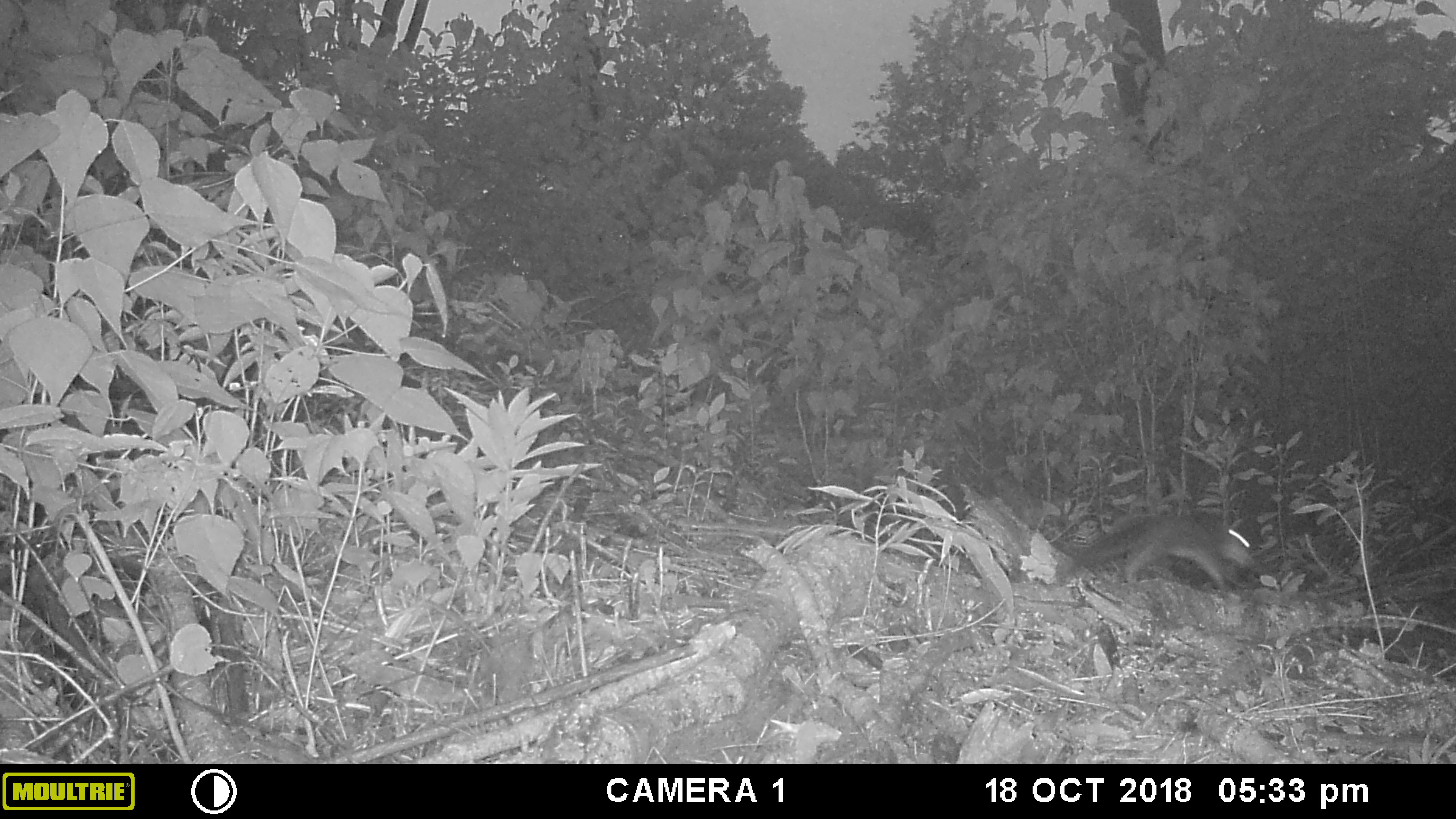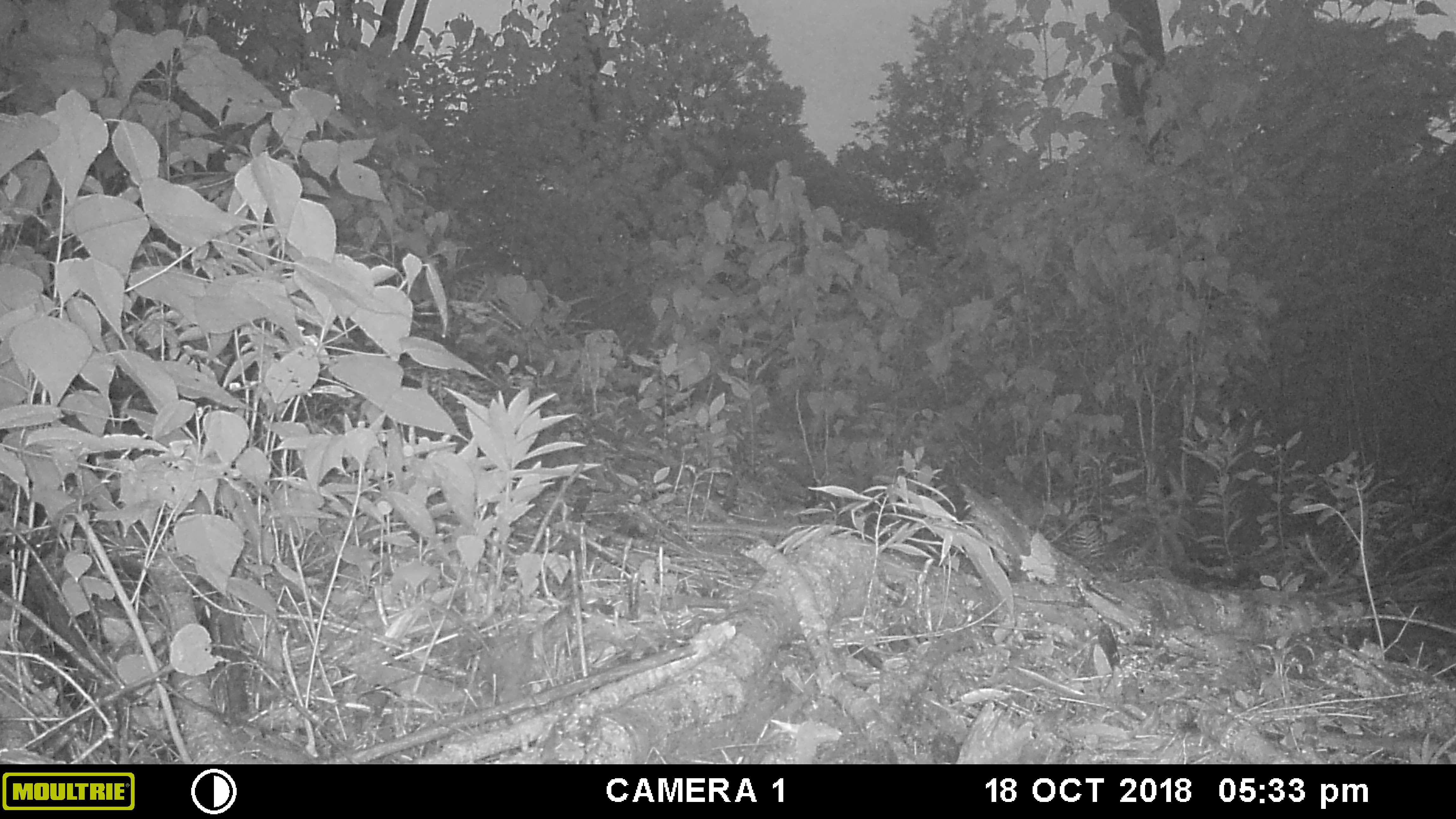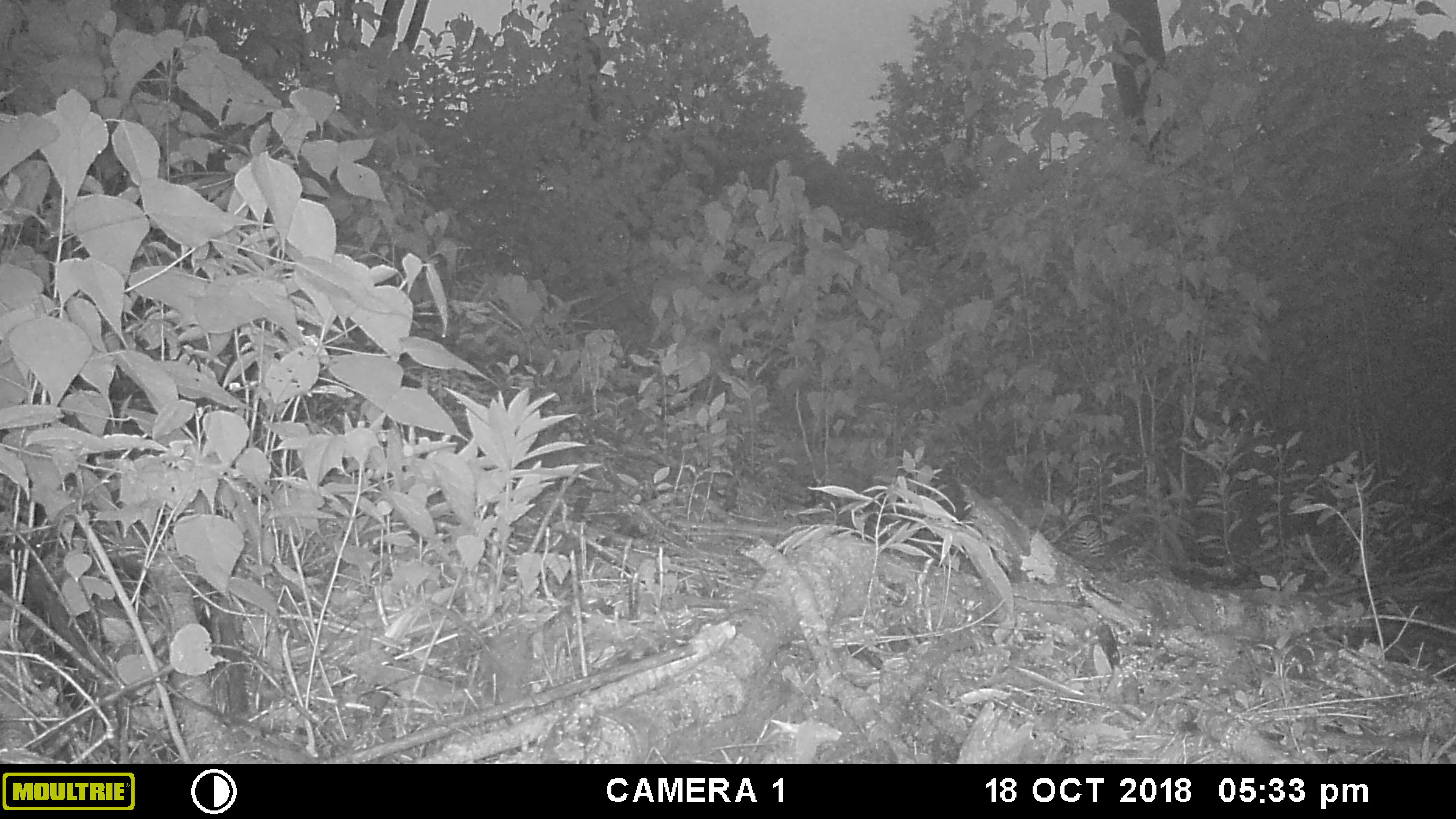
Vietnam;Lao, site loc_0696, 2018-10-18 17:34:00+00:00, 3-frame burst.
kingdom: Animalia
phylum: Chordata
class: Mammalia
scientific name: Mammalia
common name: mammal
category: unidentified small mammal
Unidentified small mammal (mammal) (Mammalia). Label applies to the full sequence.